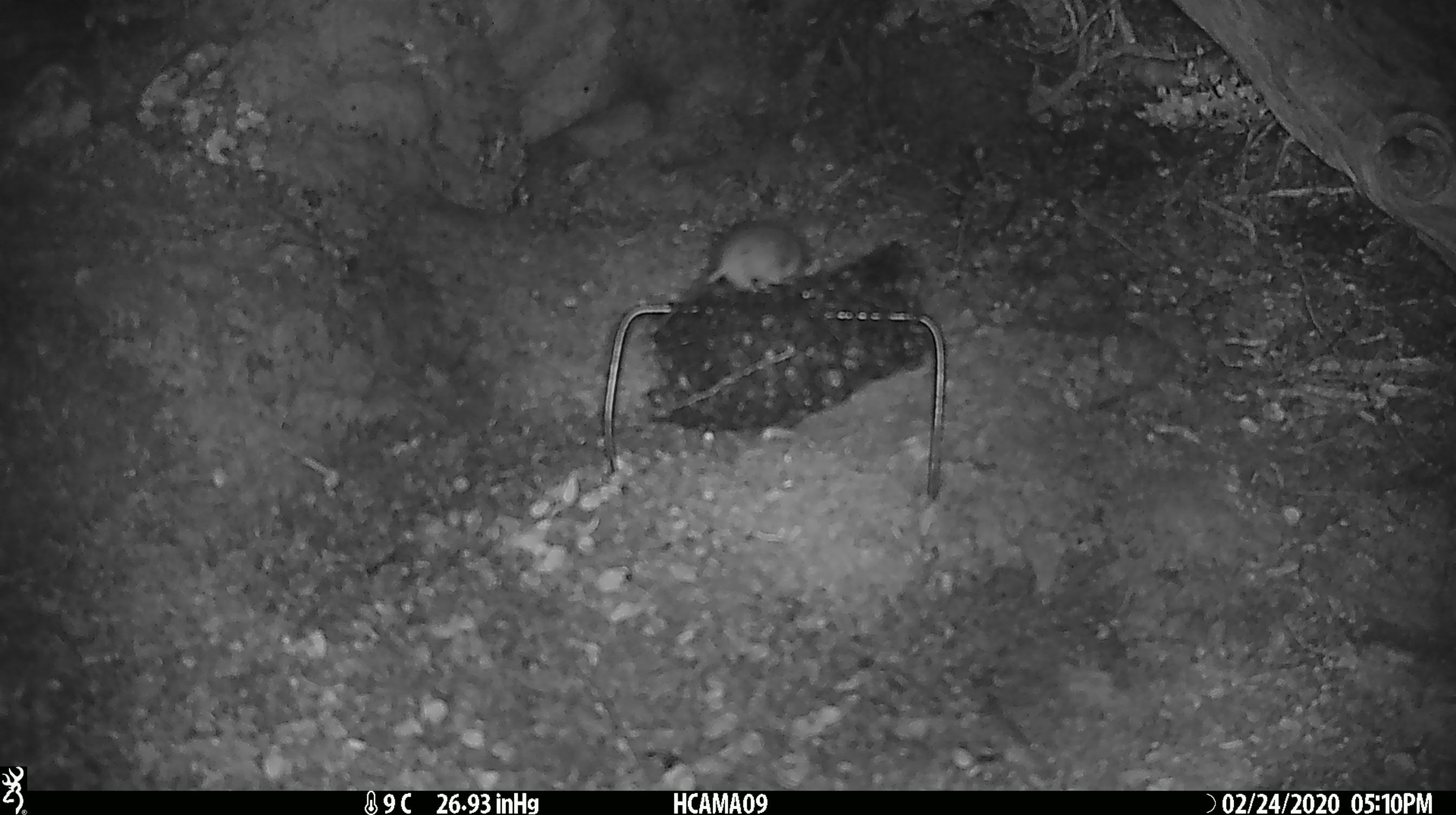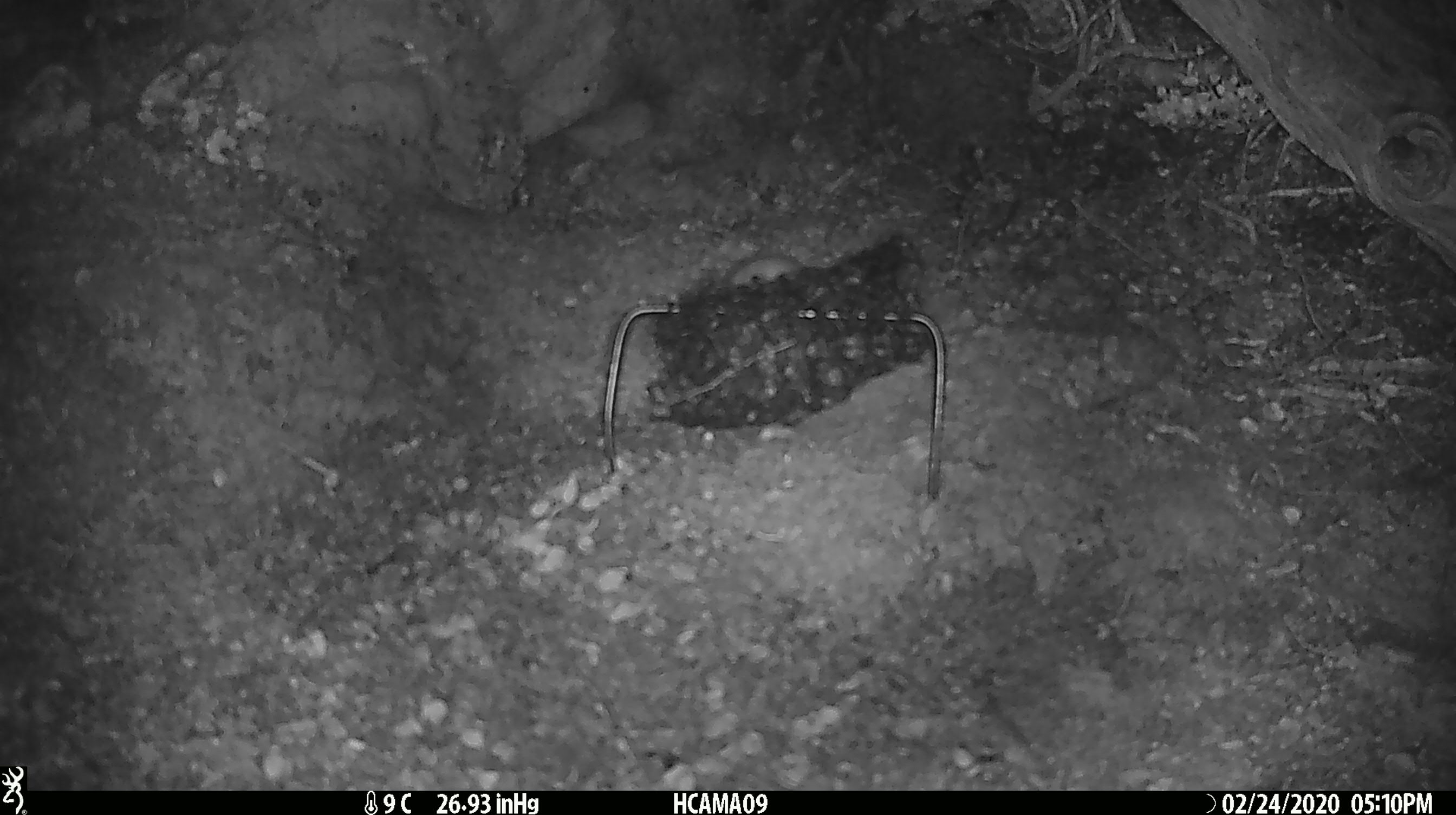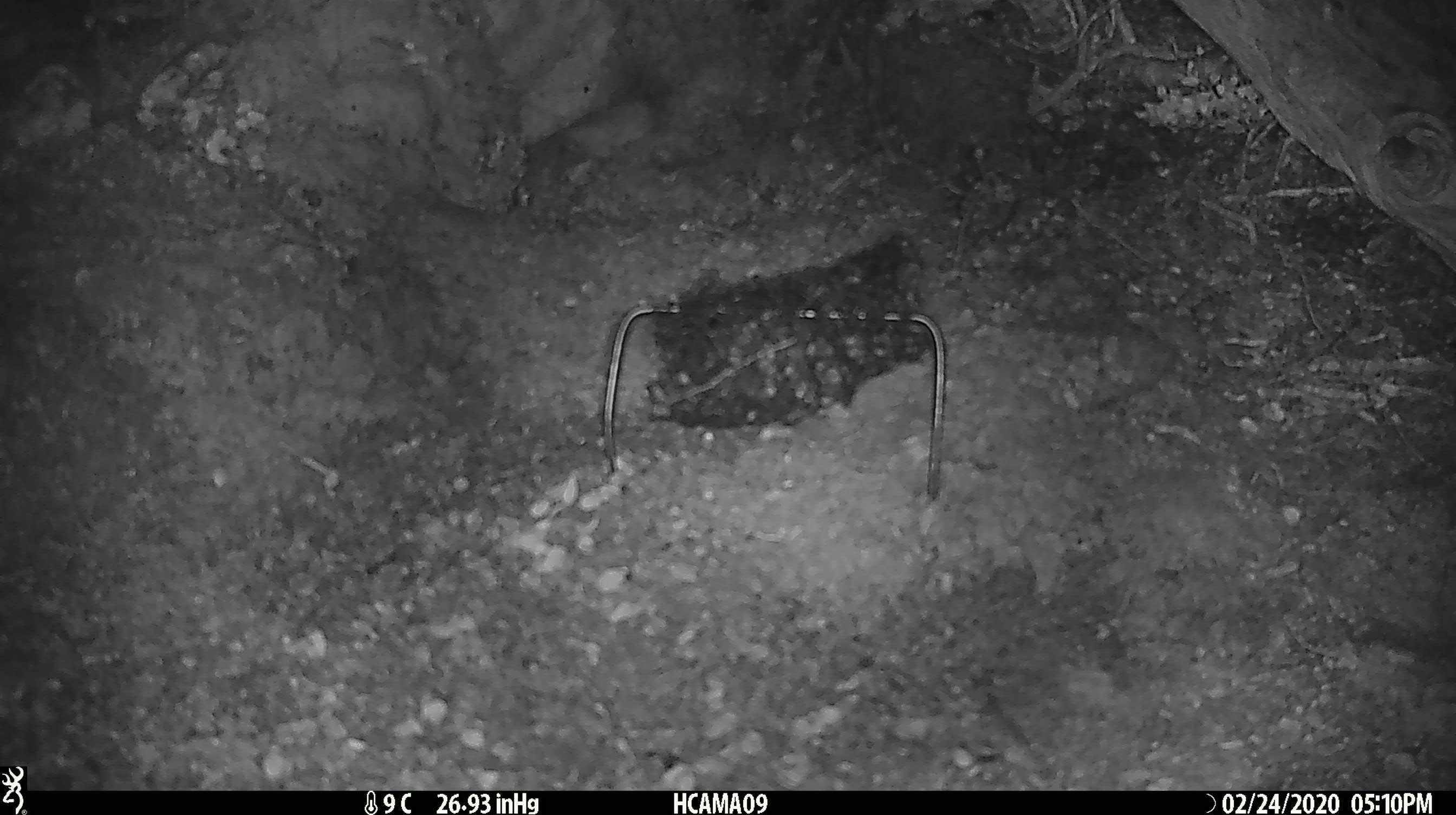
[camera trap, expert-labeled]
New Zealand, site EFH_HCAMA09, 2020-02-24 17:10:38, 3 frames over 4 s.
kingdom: Animalia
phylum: Chordata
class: Mammalia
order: Rodentia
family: Muridae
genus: Mus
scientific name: Mus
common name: mouse